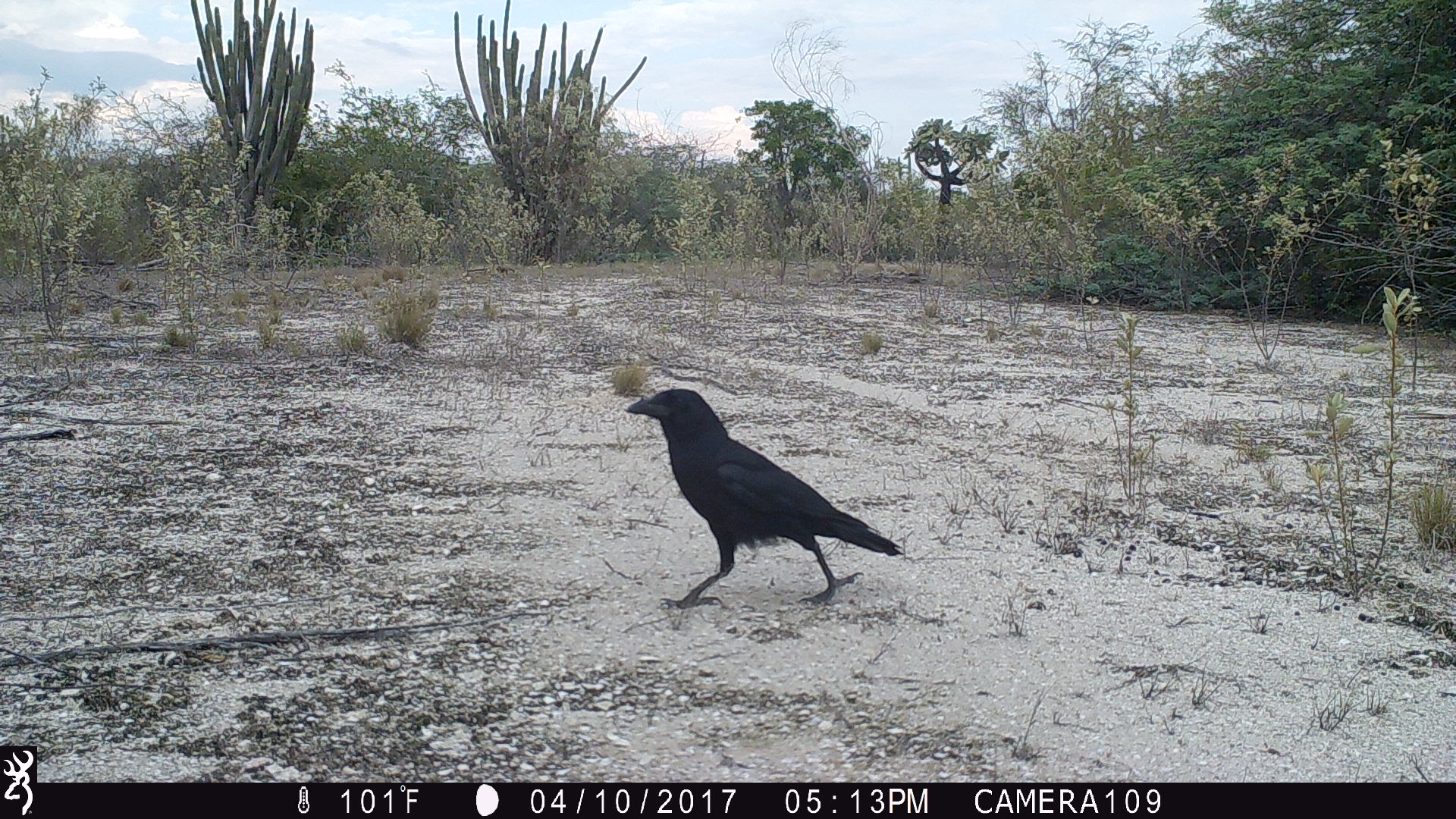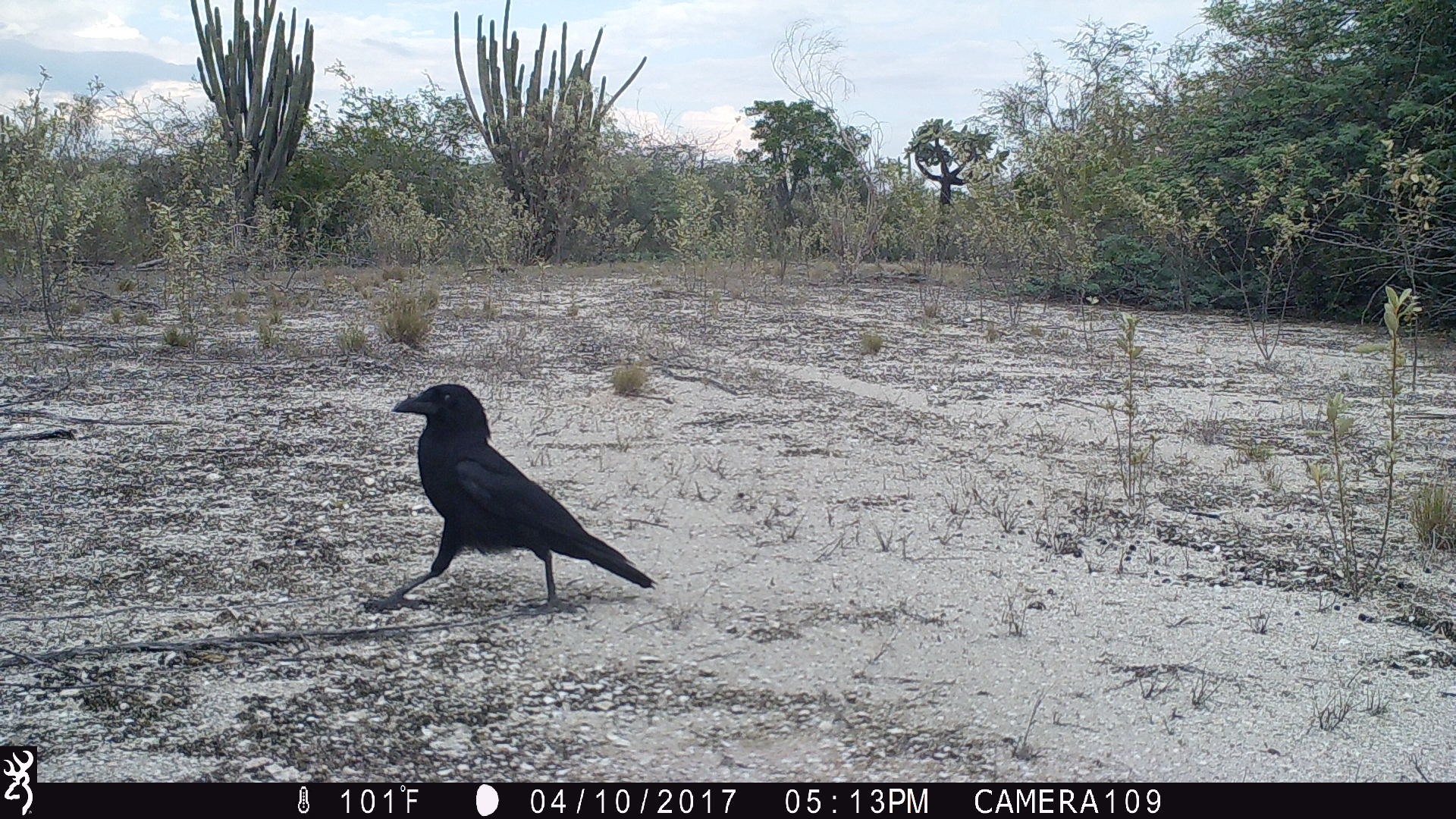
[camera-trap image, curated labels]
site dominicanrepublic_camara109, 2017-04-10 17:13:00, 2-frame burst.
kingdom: Animalia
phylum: Chordata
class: Aves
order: Passeriformes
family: Corvidae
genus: Corvus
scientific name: Corvus corax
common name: raven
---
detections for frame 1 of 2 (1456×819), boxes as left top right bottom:
raven: 616 385 901 609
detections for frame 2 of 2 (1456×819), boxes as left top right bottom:
raven: 382 383 657 614